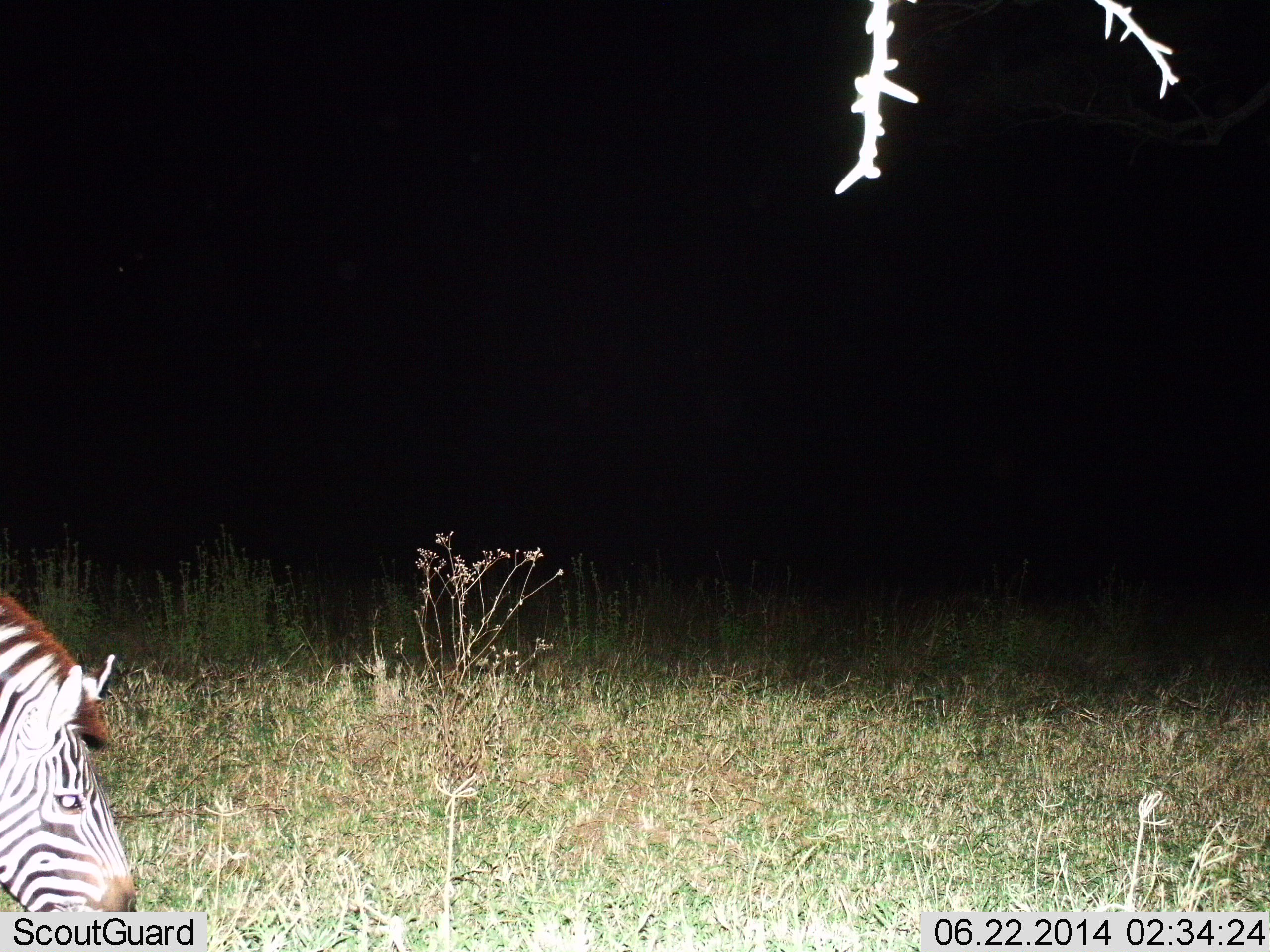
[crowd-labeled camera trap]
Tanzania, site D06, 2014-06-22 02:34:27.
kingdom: Animalia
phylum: Chordata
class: Mammalia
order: Perissodactyla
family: Equidae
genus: Equus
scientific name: Equus quagga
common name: plains zebra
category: zebra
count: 1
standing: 20%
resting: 0%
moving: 10%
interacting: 0%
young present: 0%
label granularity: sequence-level